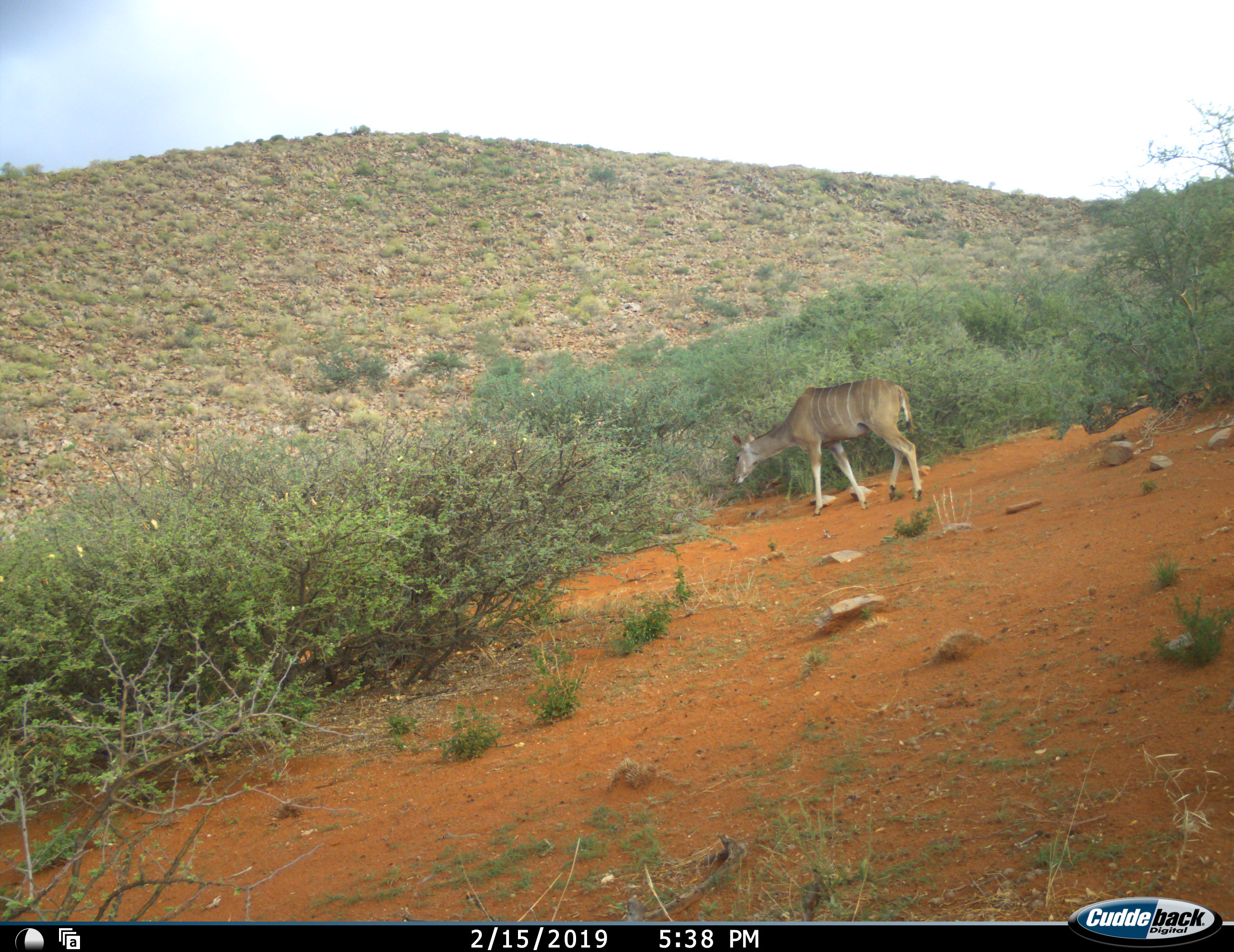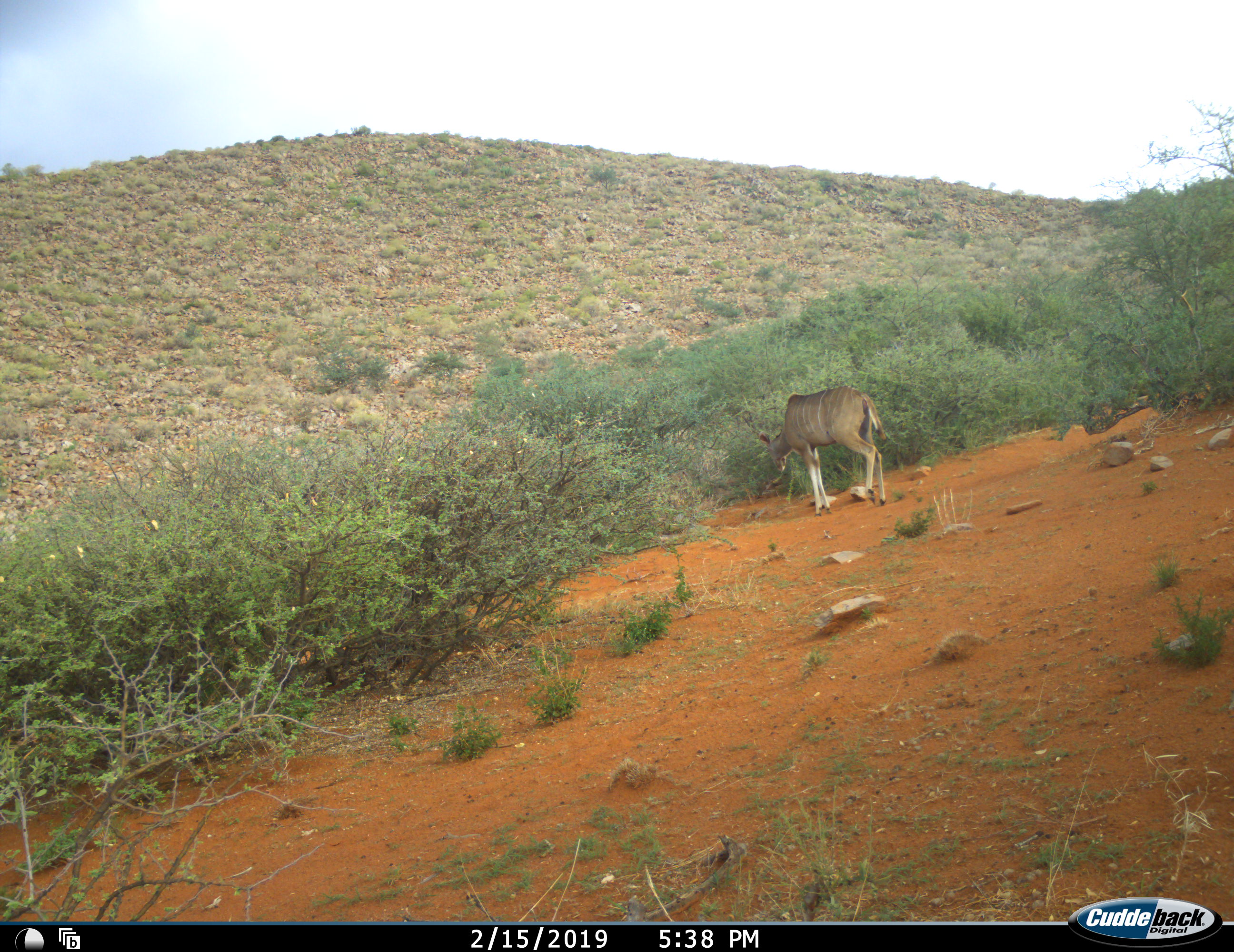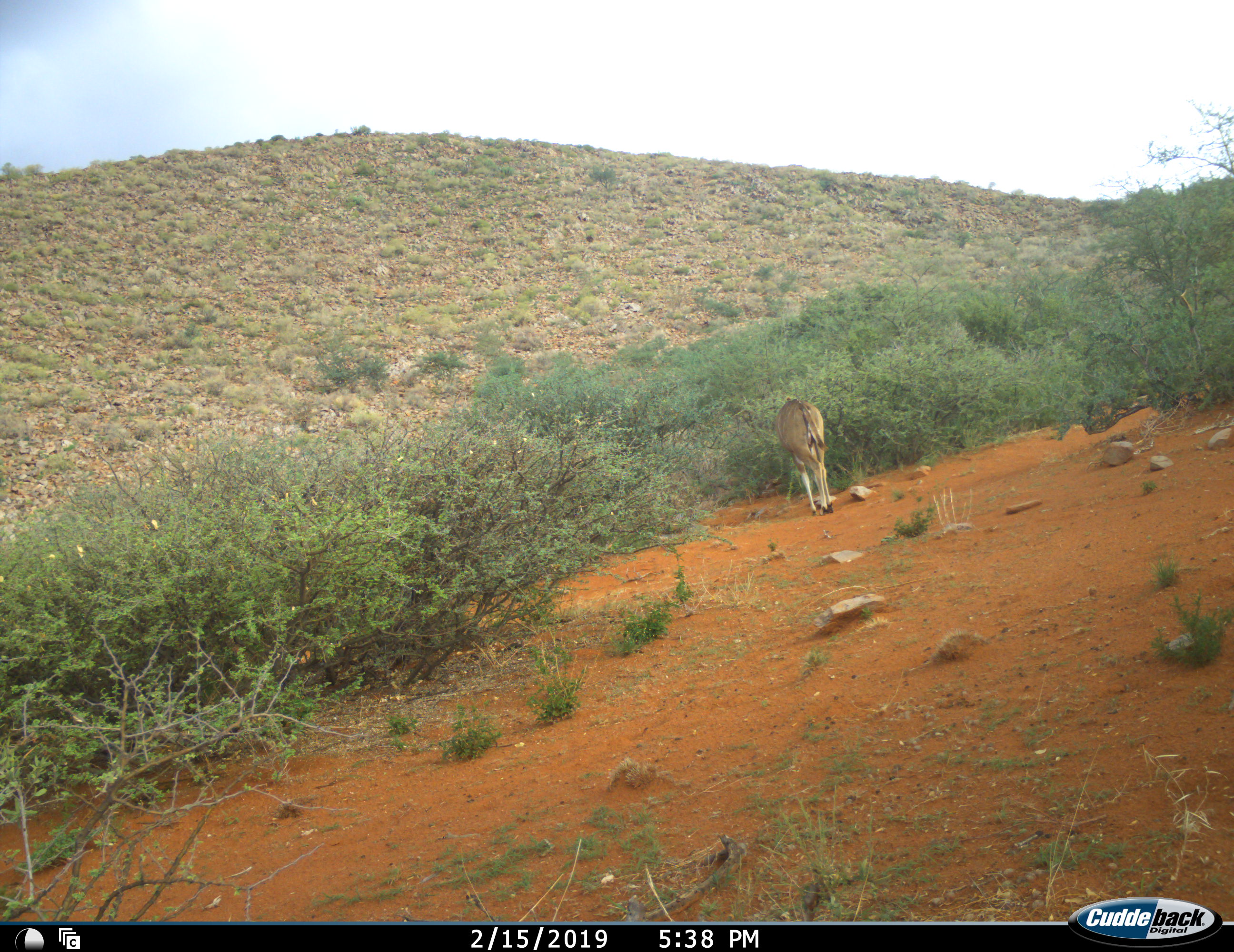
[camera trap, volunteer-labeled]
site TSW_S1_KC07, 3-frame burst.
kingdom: Animalia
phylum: Chordata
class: Mammalia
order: Artiodactyla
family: Bovidae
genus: Tragelaphus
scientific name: Tragelaphus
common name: kudu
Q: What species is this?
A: Kudu (Tragelaphus).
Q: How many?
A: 1.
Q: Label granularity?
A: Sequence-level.